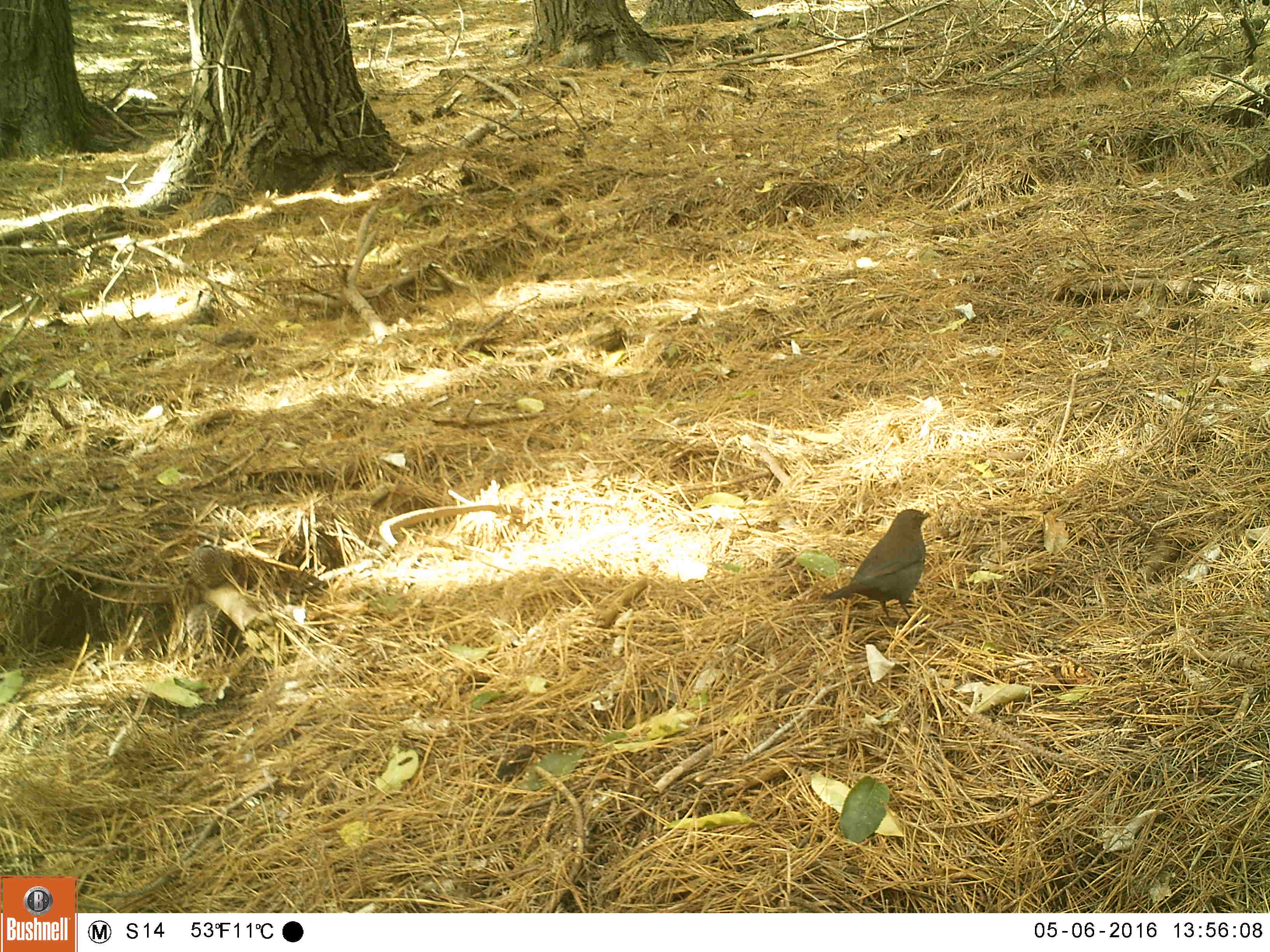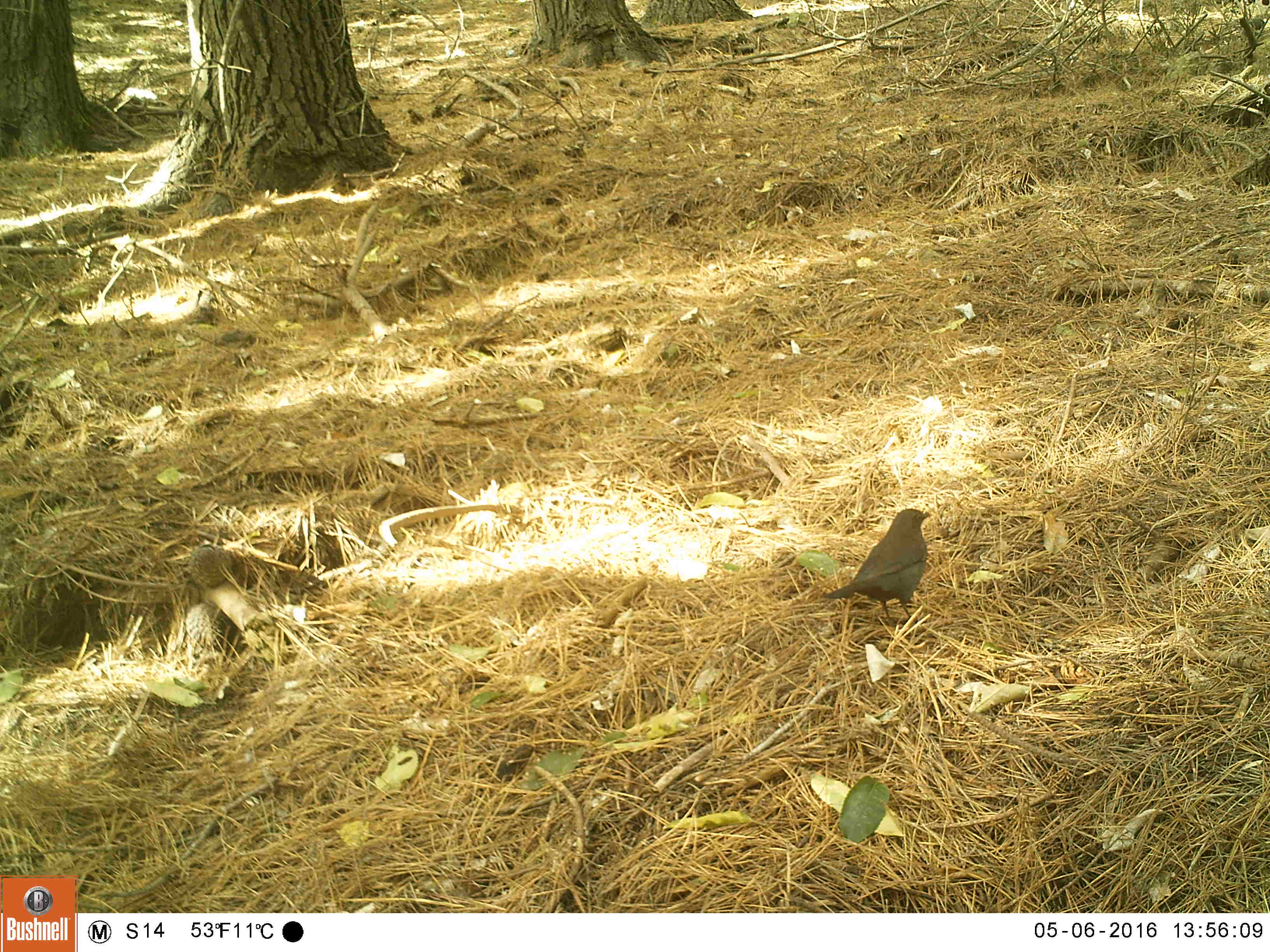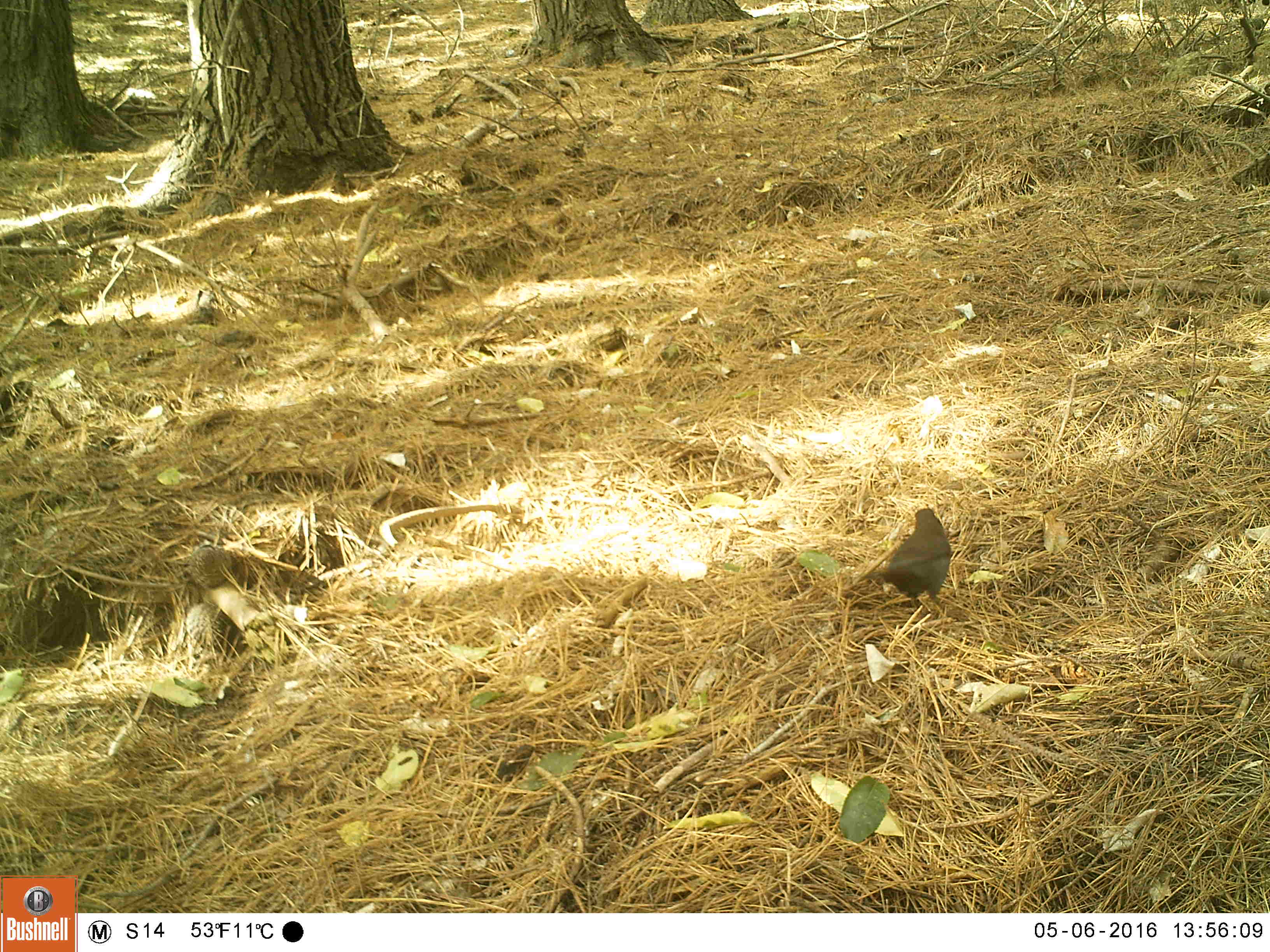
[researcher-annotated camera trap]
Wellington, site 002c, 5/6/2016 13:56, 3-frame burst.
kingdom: Animalia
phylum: Chordata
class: Aves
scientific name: Aves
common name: bird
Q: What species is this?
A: Bird (Aves).